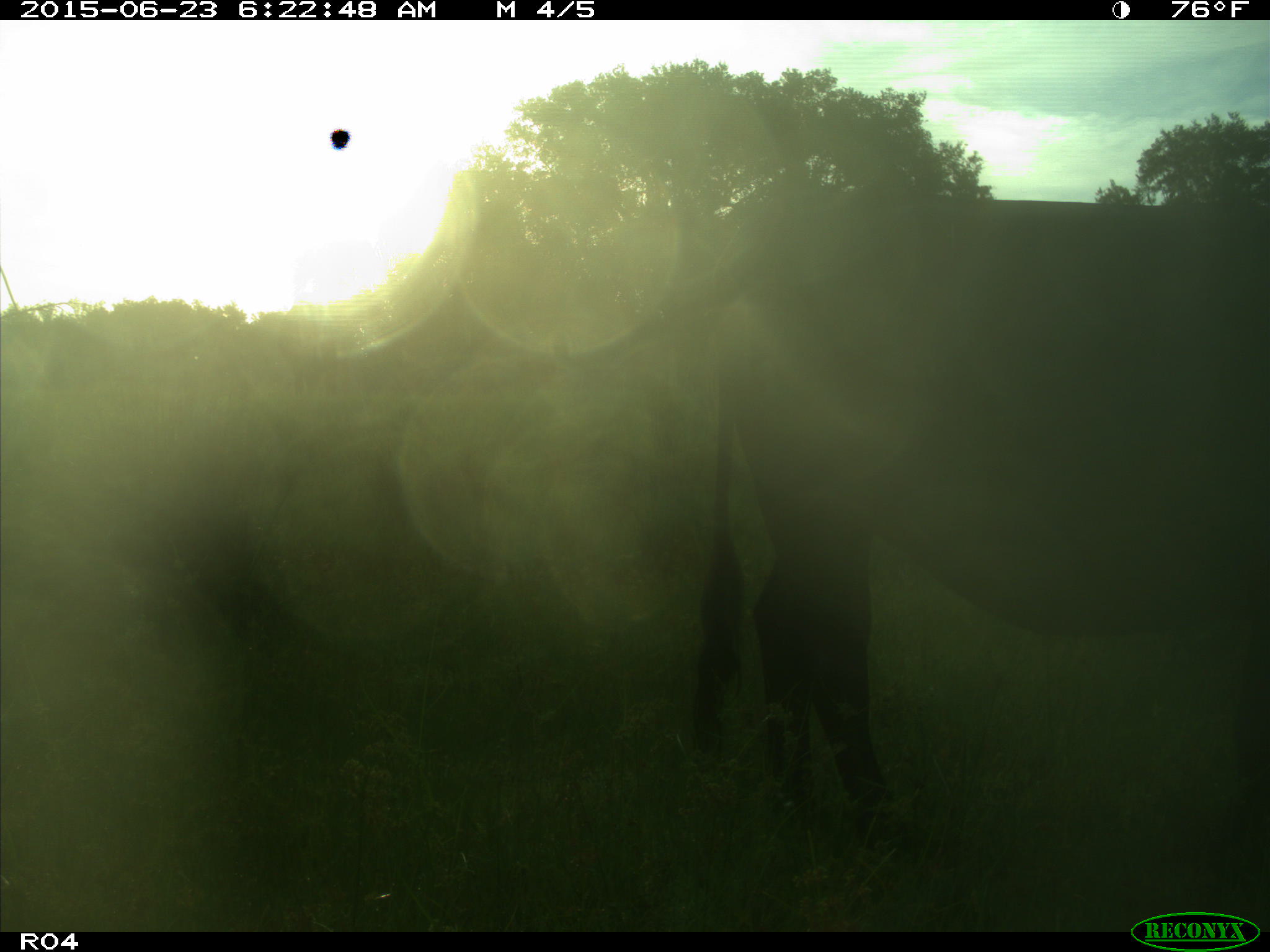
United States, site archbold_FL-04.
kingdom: Animalia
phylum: Chordata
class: Mammalia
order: Artiodactyla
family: Bovidae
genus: Bos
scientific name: Bos taurus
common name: domestic cow